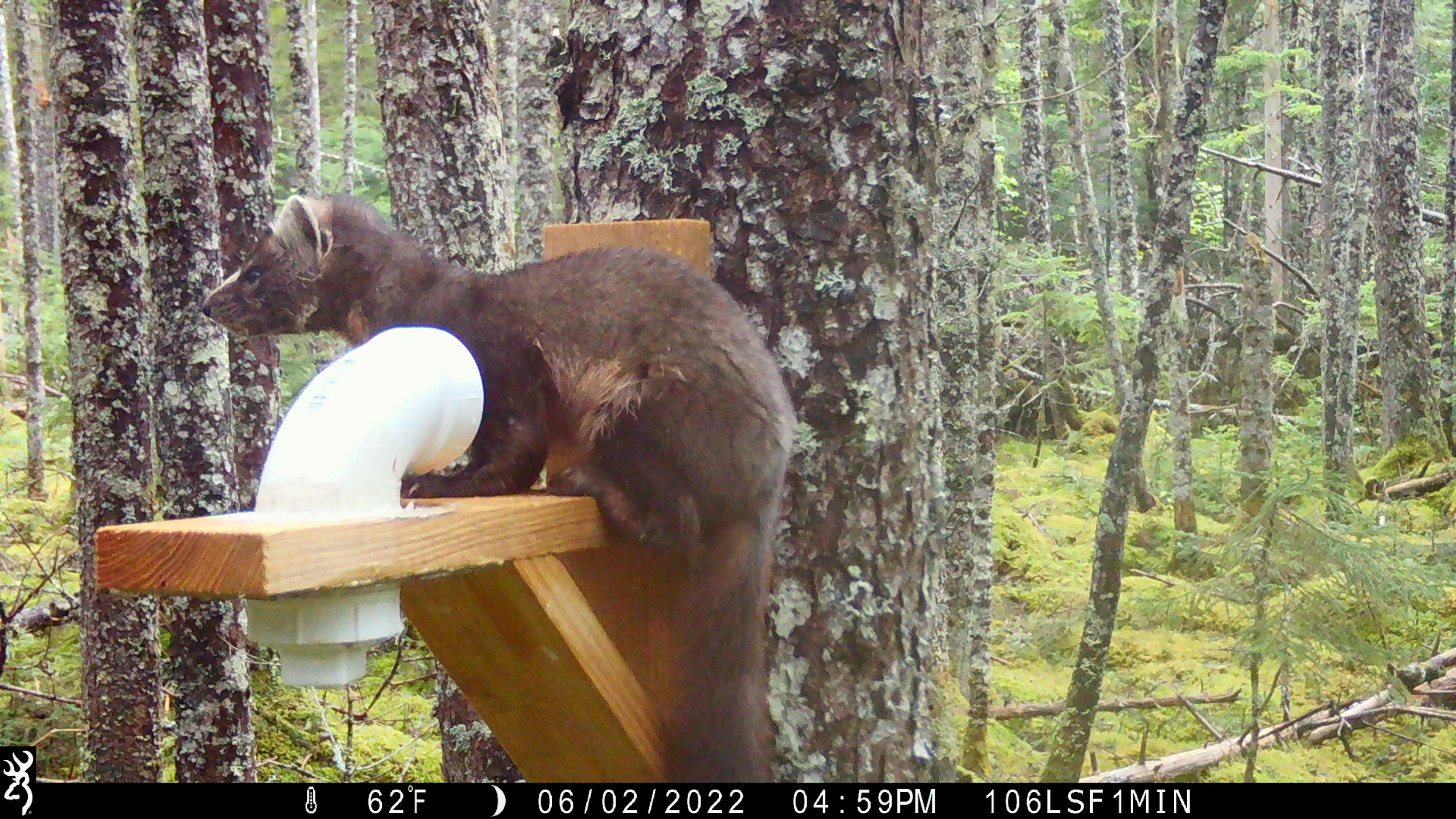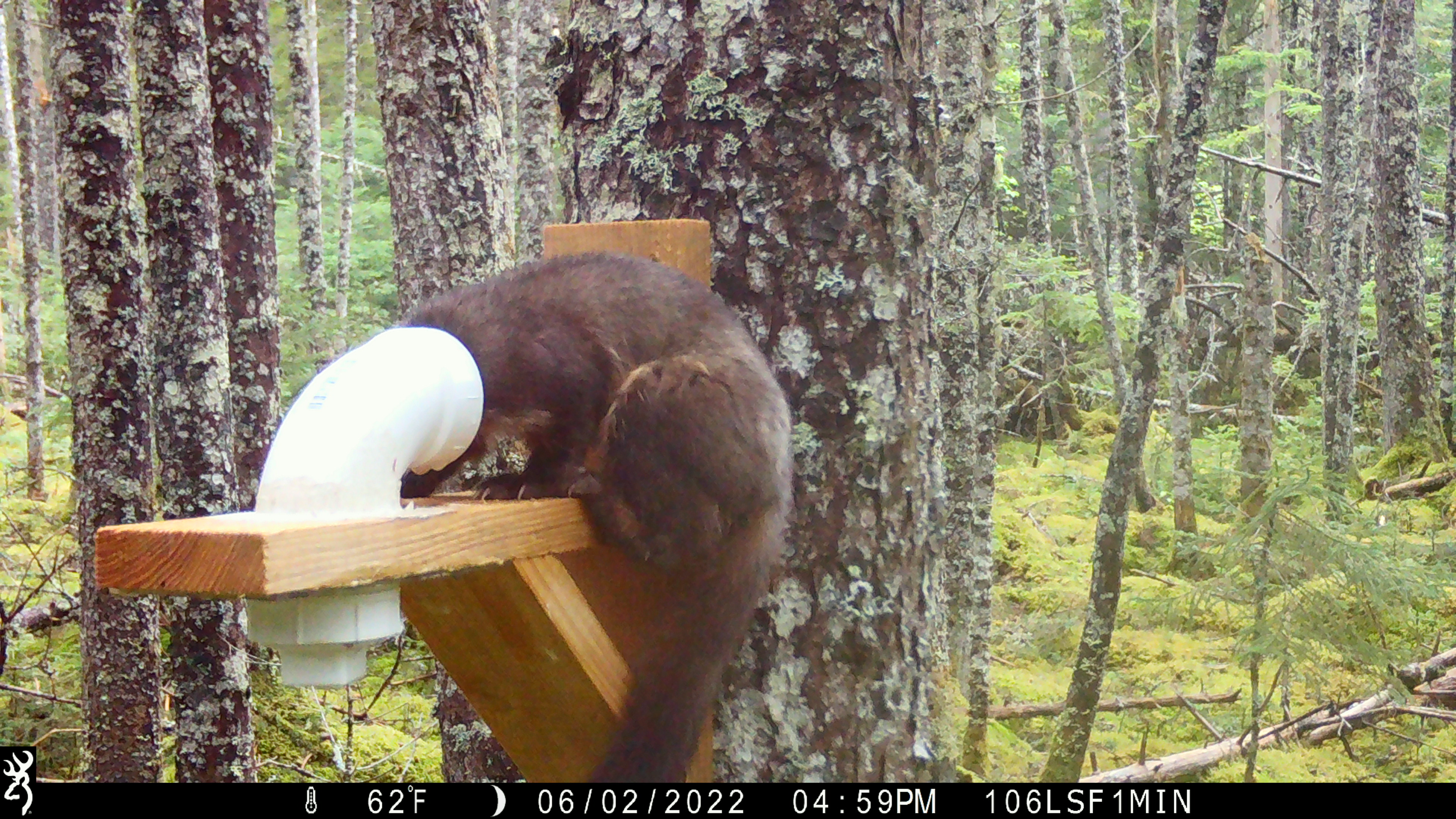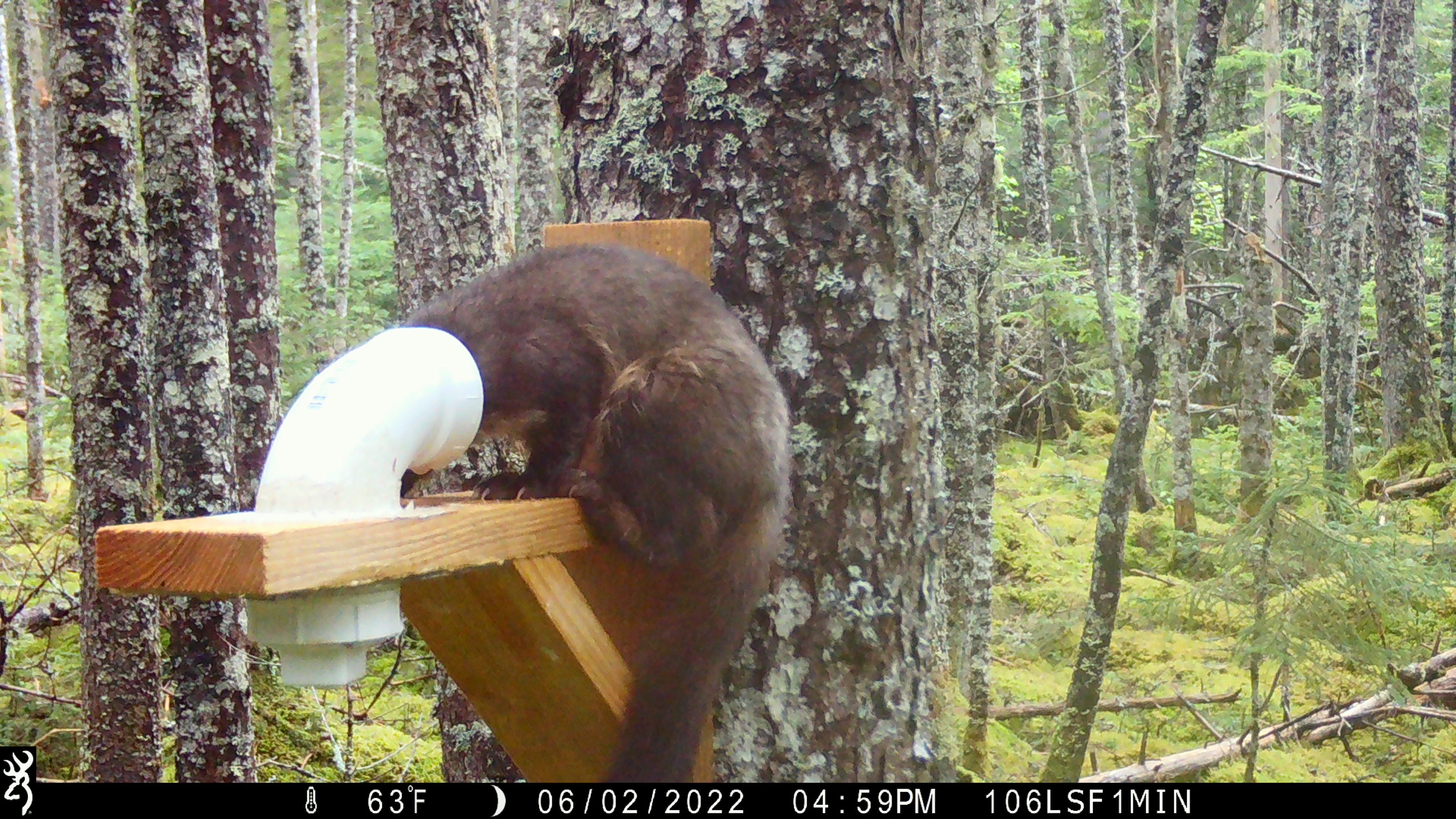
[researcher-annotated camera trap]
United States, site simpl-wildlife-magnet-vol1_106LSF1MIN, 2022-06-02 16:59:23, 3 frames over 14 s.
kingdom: Animalia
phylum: Chordata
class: Mammalia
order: Carnivora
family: Mustelidae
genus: Martes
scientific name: Martes americana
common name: american marten